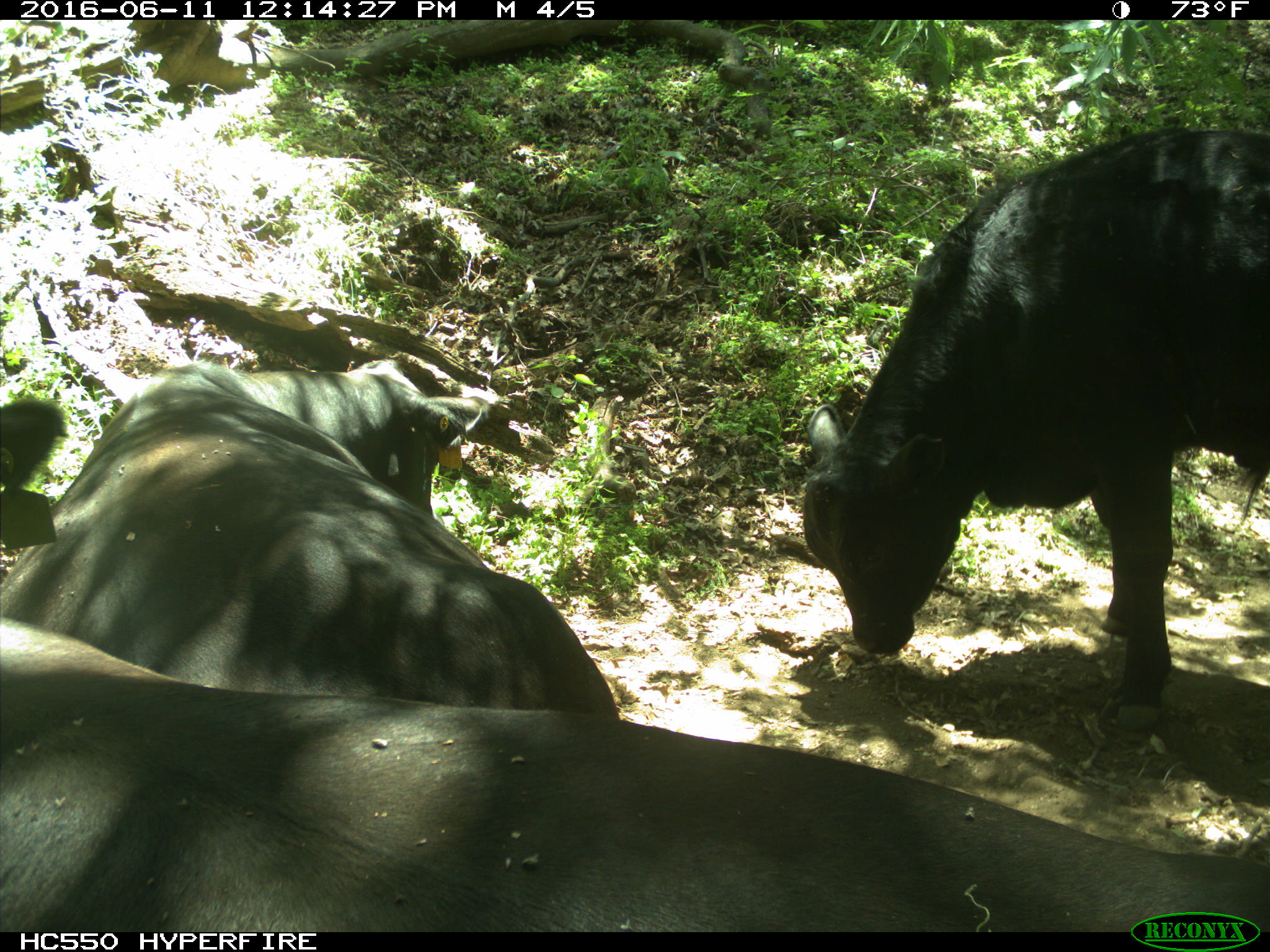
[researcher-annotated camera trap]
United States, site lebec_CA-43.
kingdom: Animalia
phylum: Chordata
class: Mammalia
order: Artiodactyla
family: Bovidae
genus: Bos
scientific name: Bos taurus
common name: domestic cow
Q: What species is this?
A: Bos taurus (domestic cow).